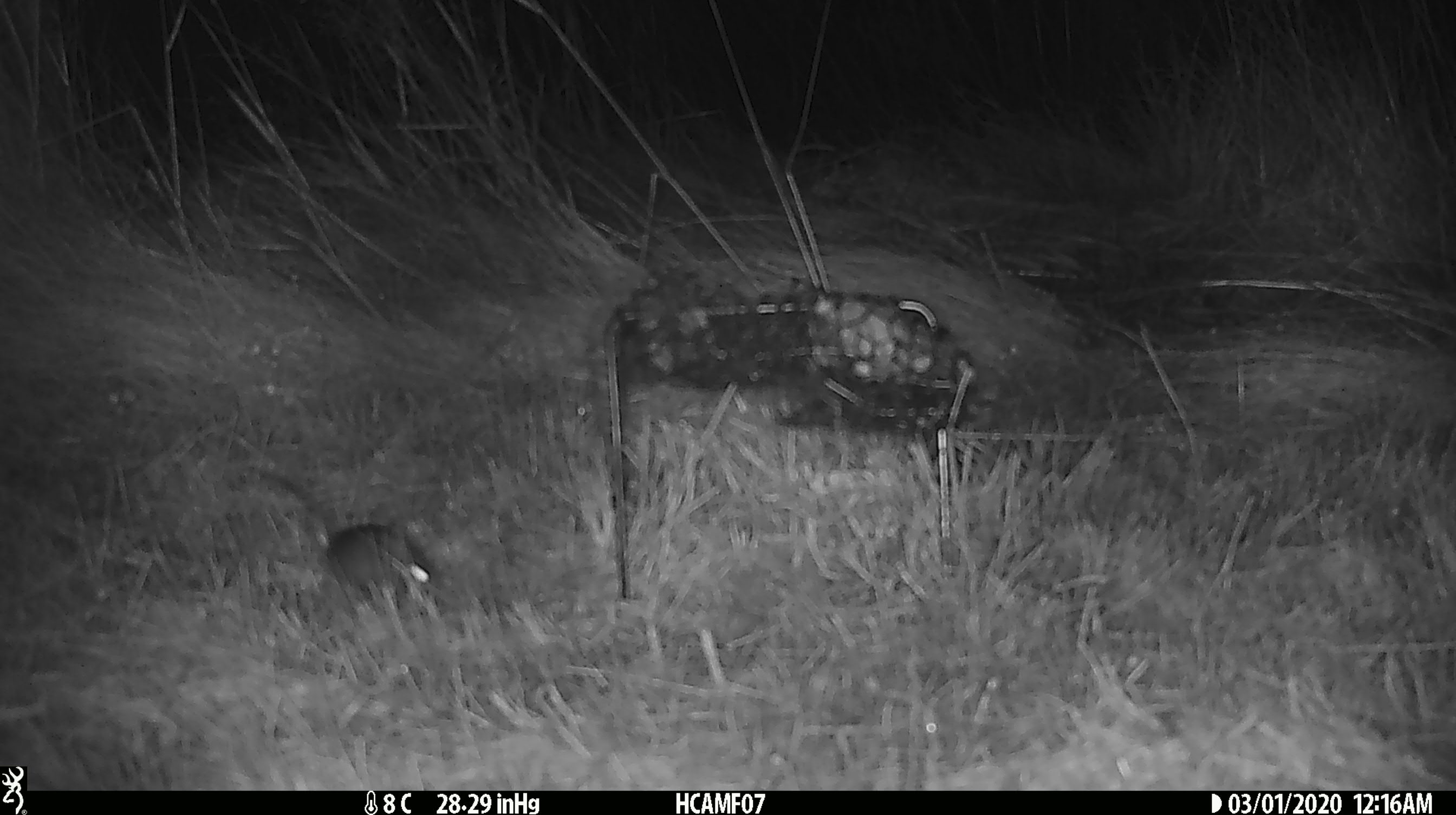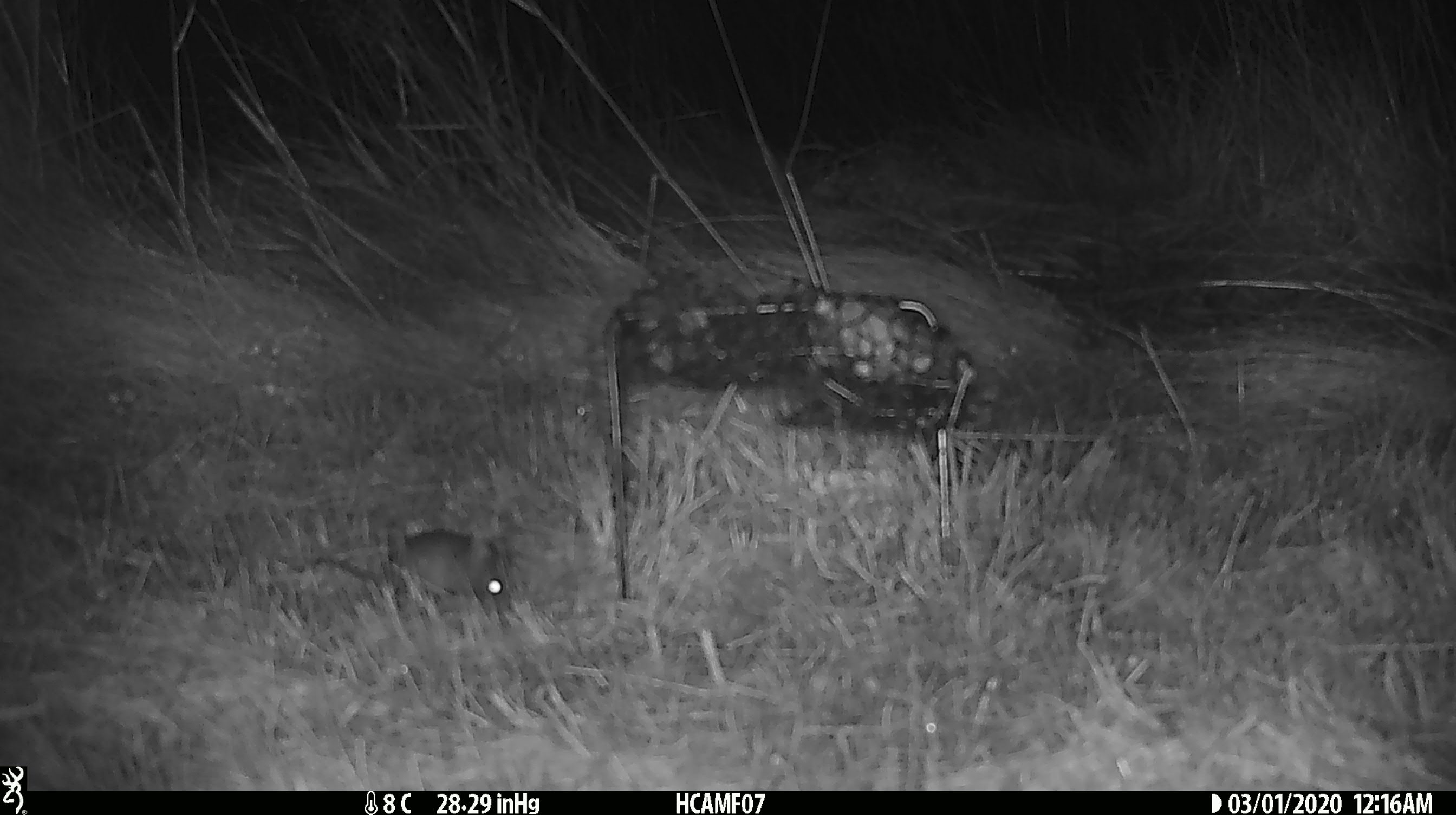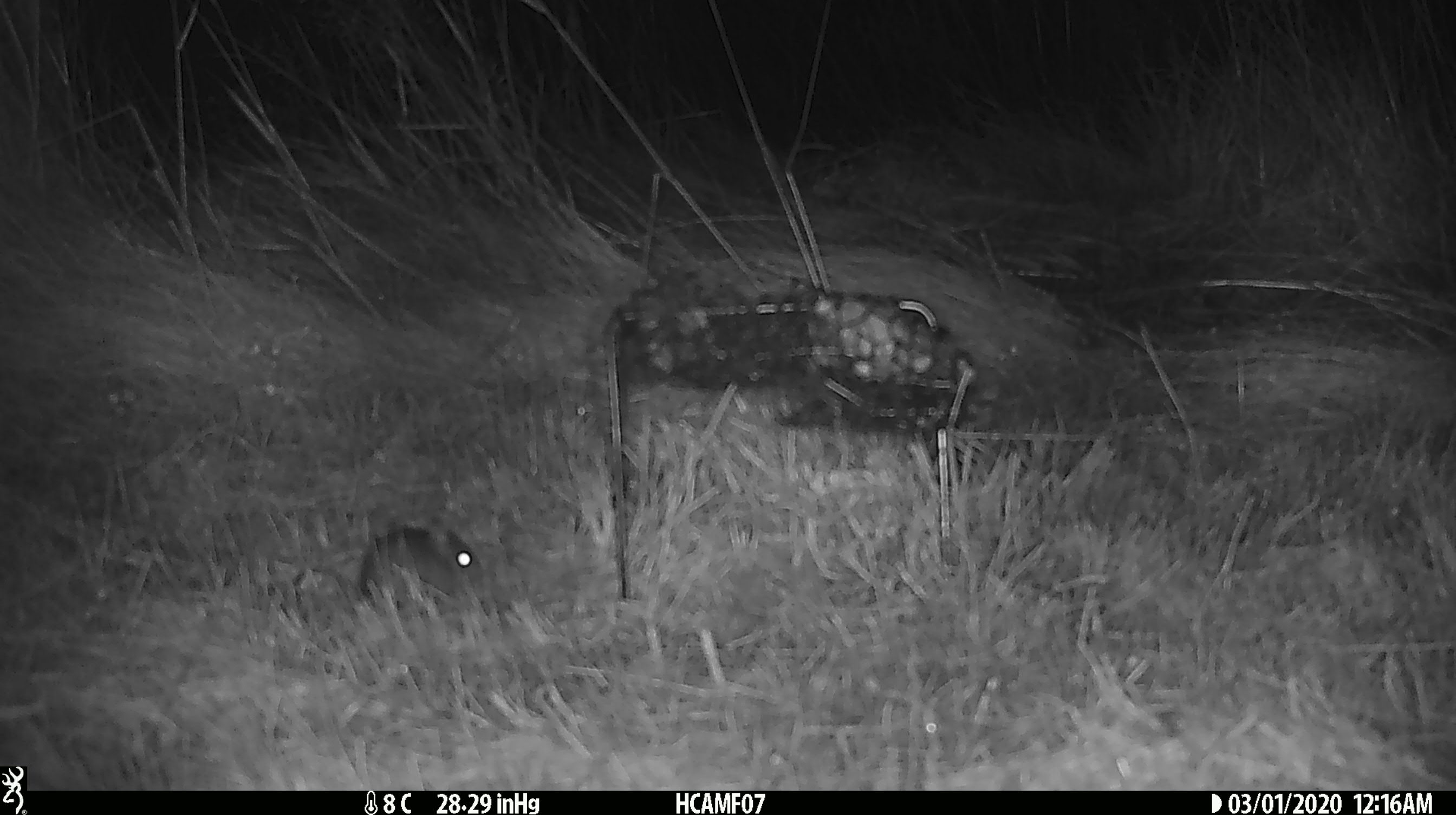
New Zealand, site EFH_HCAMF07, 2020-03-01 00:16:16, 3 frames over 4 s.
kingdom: Animalia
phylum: Chordata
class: Mammalia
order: Rodentia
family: Muridae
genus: Mus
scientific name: Mus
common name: mouse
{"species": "mouse (Mus)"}